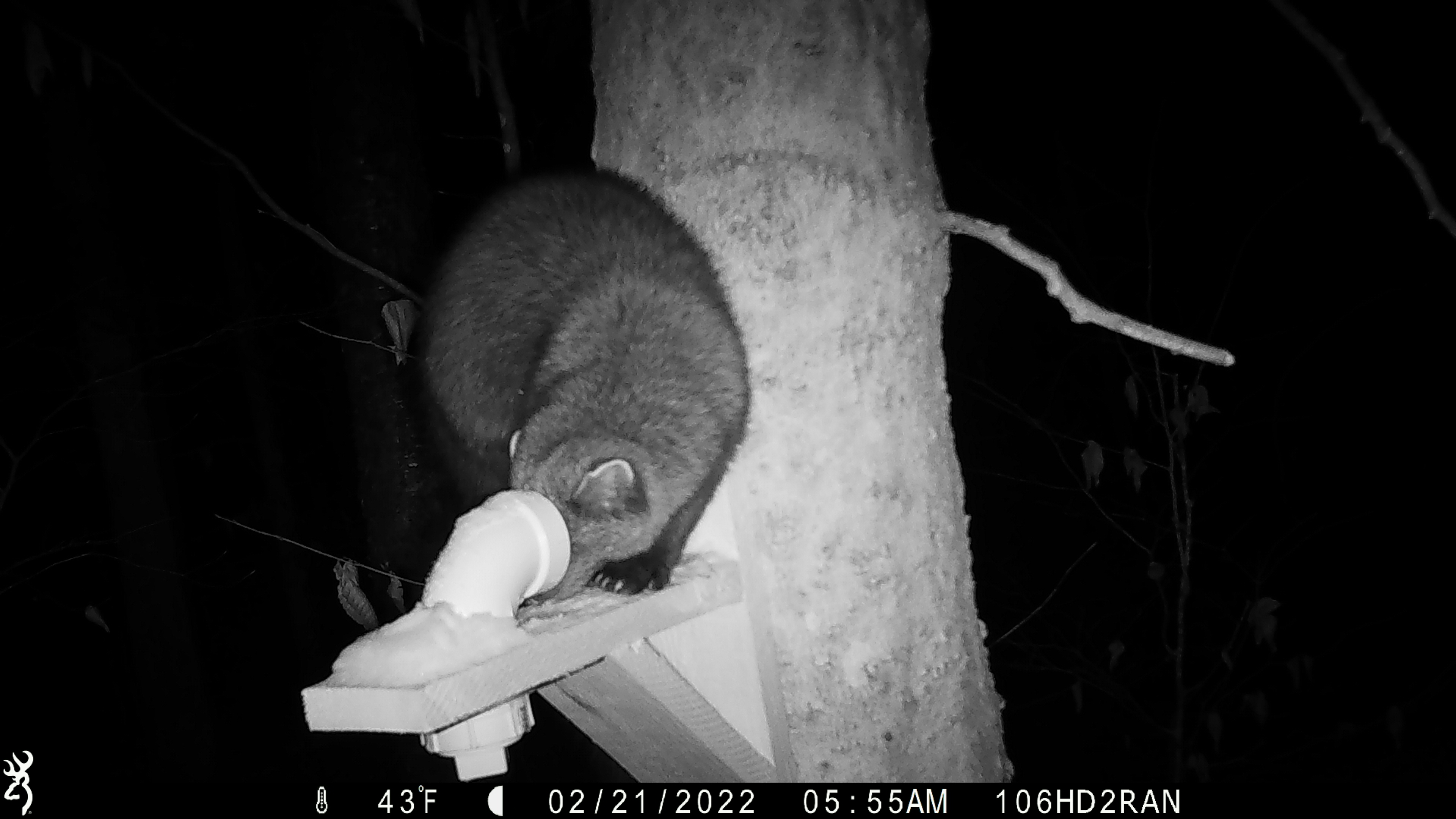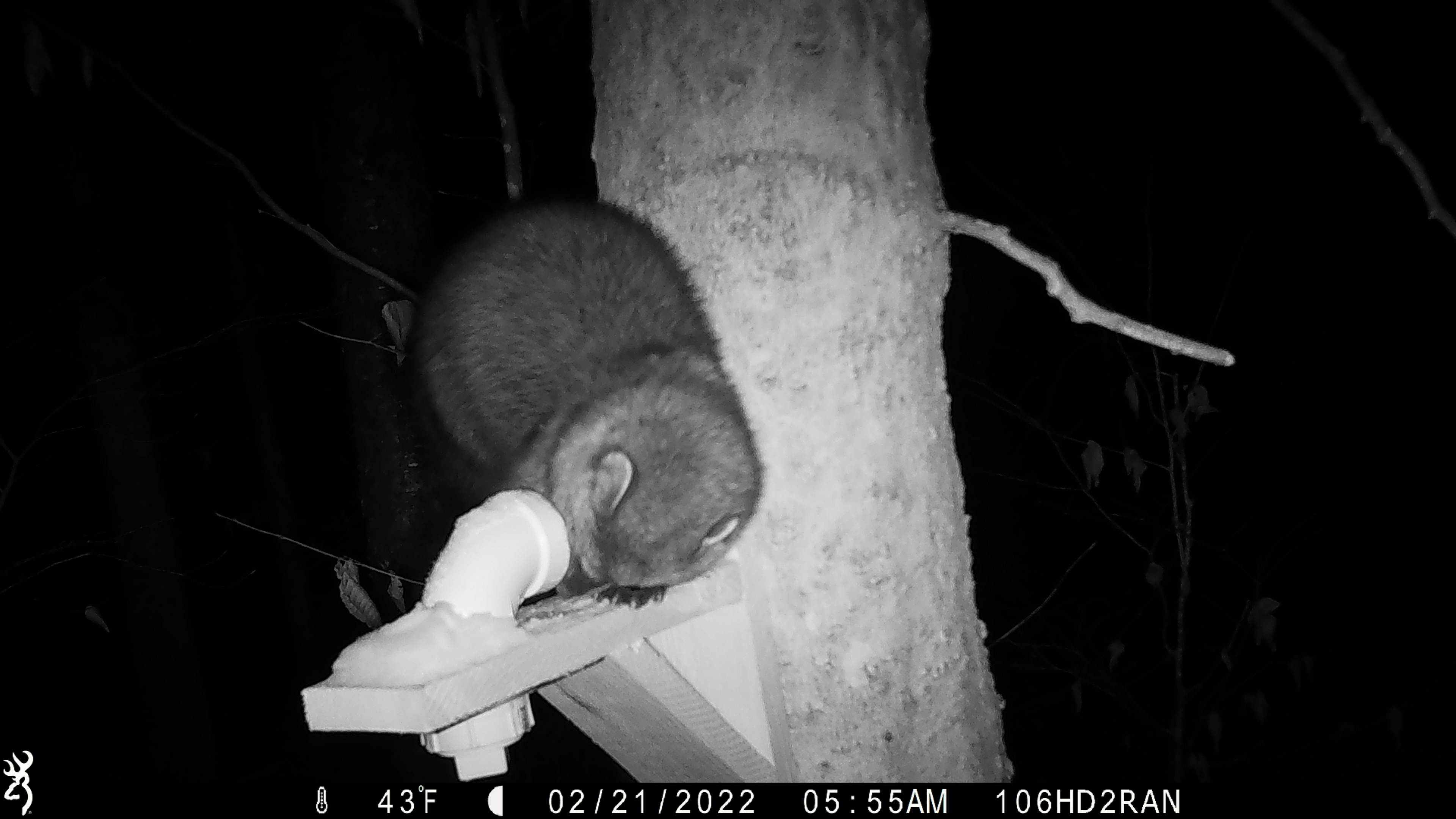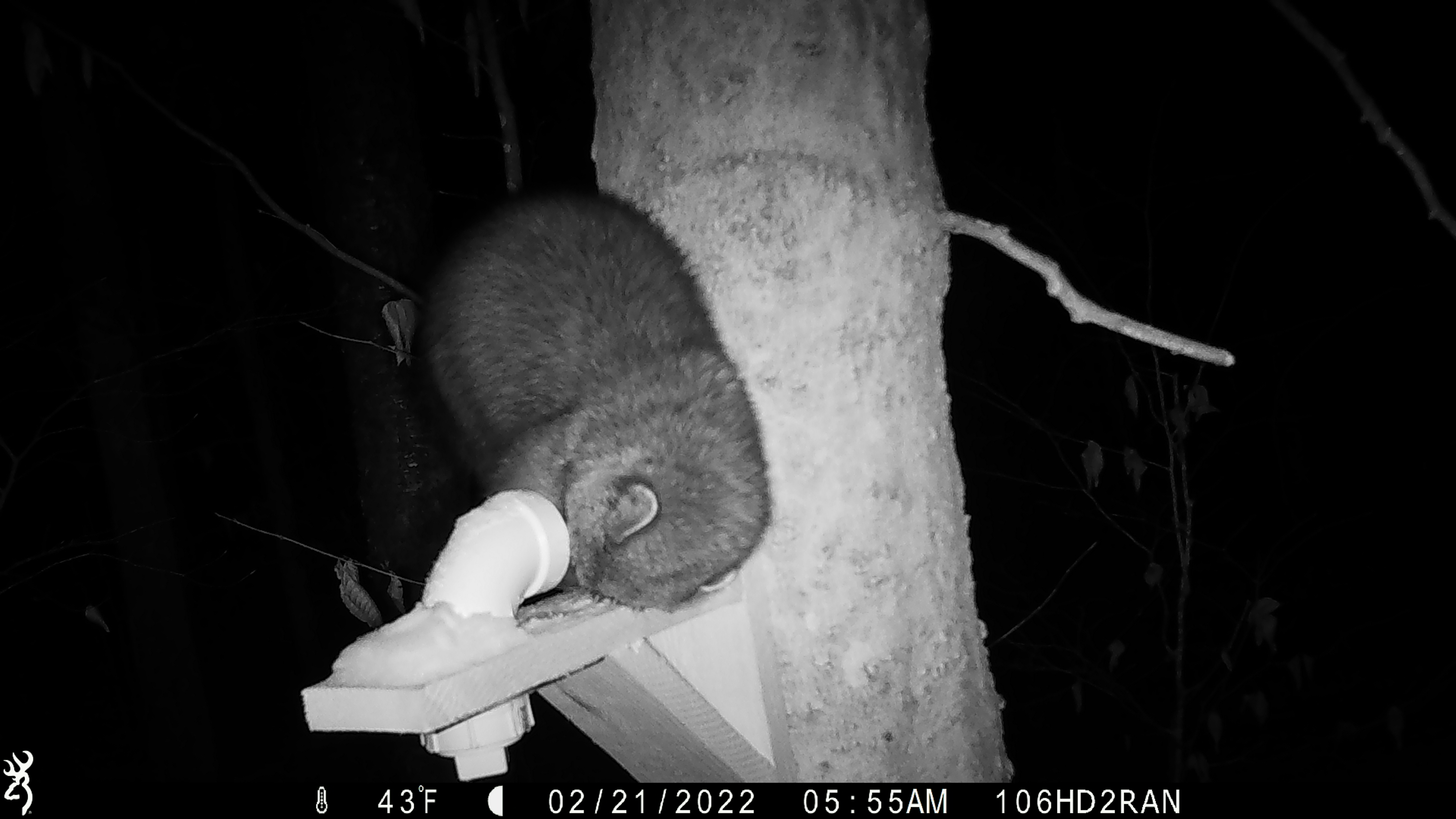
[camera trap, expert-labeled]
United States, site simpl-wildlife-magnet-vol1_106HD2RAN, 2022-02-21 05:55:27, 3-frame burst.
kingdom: Animalia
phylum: Chordata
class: Mammalia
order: Carnivora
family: Mustelidae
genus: Pekania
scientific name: Pekania pennanti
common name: fisher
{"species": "fisher (Pekania pennanti)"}